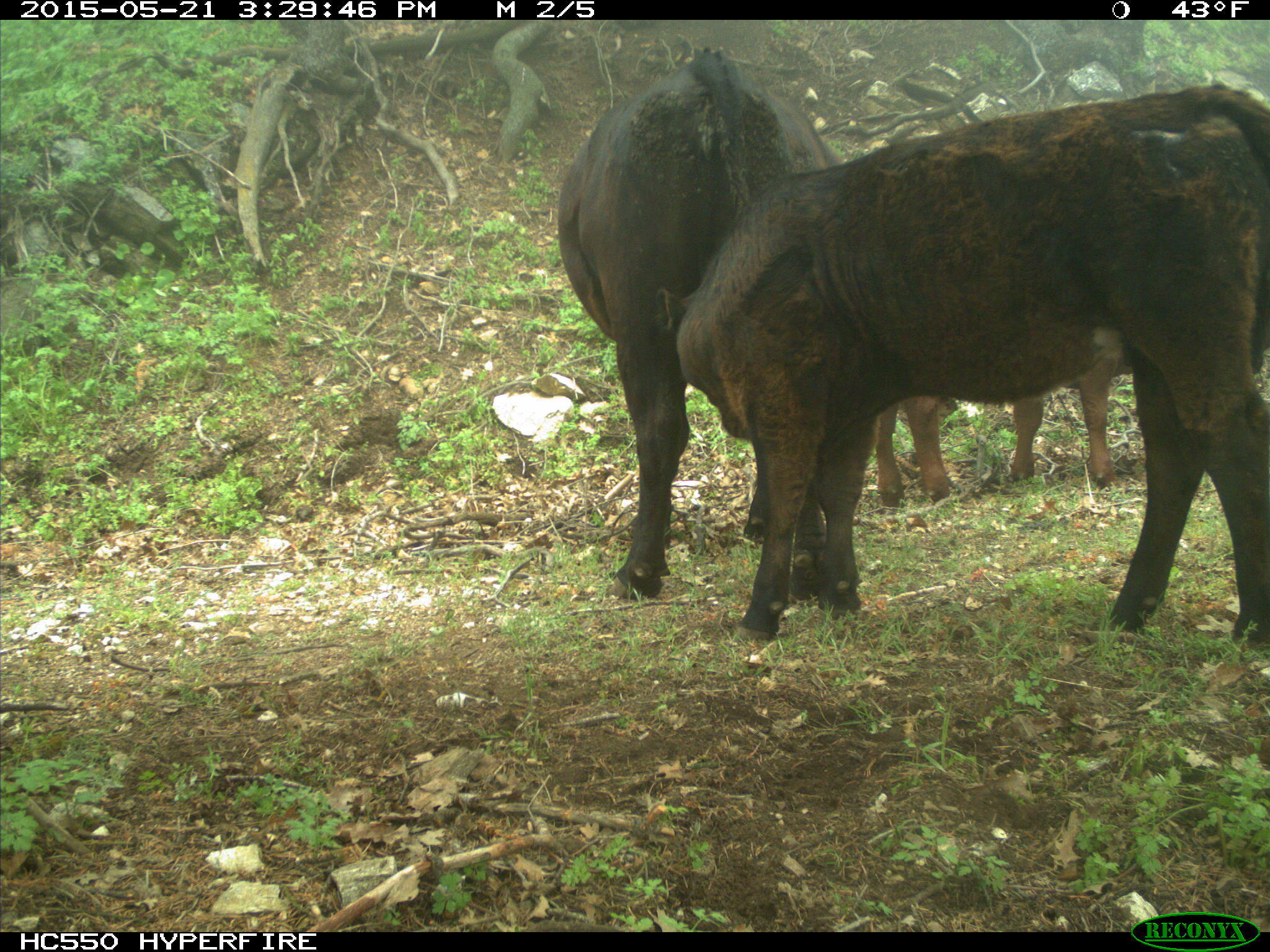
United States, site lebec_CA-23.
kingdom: Animalia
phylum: Chordata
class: Mammalia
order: Artiodactyla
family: Bovidae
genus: Bos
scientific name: Bos taurus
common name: domestic cow